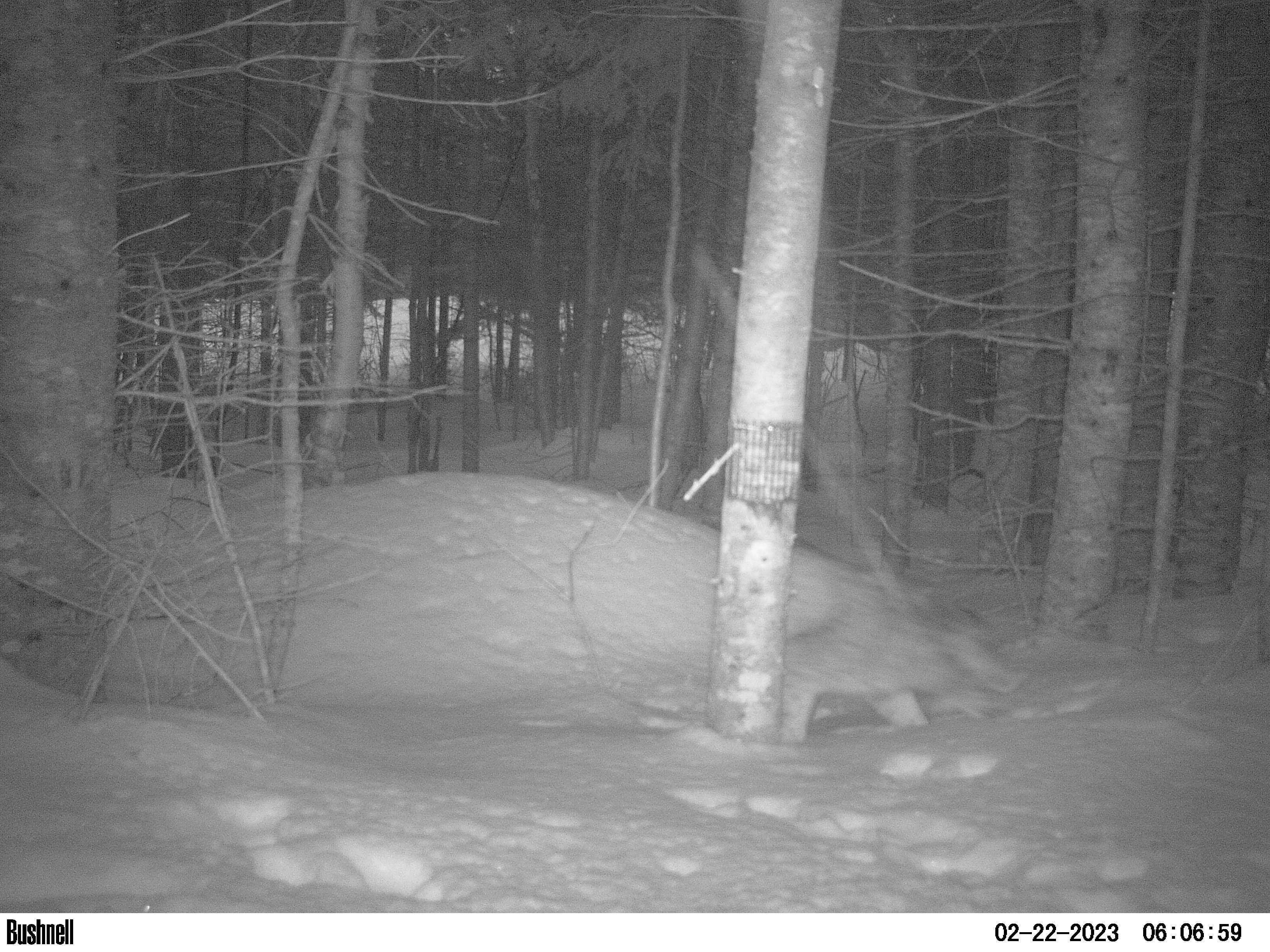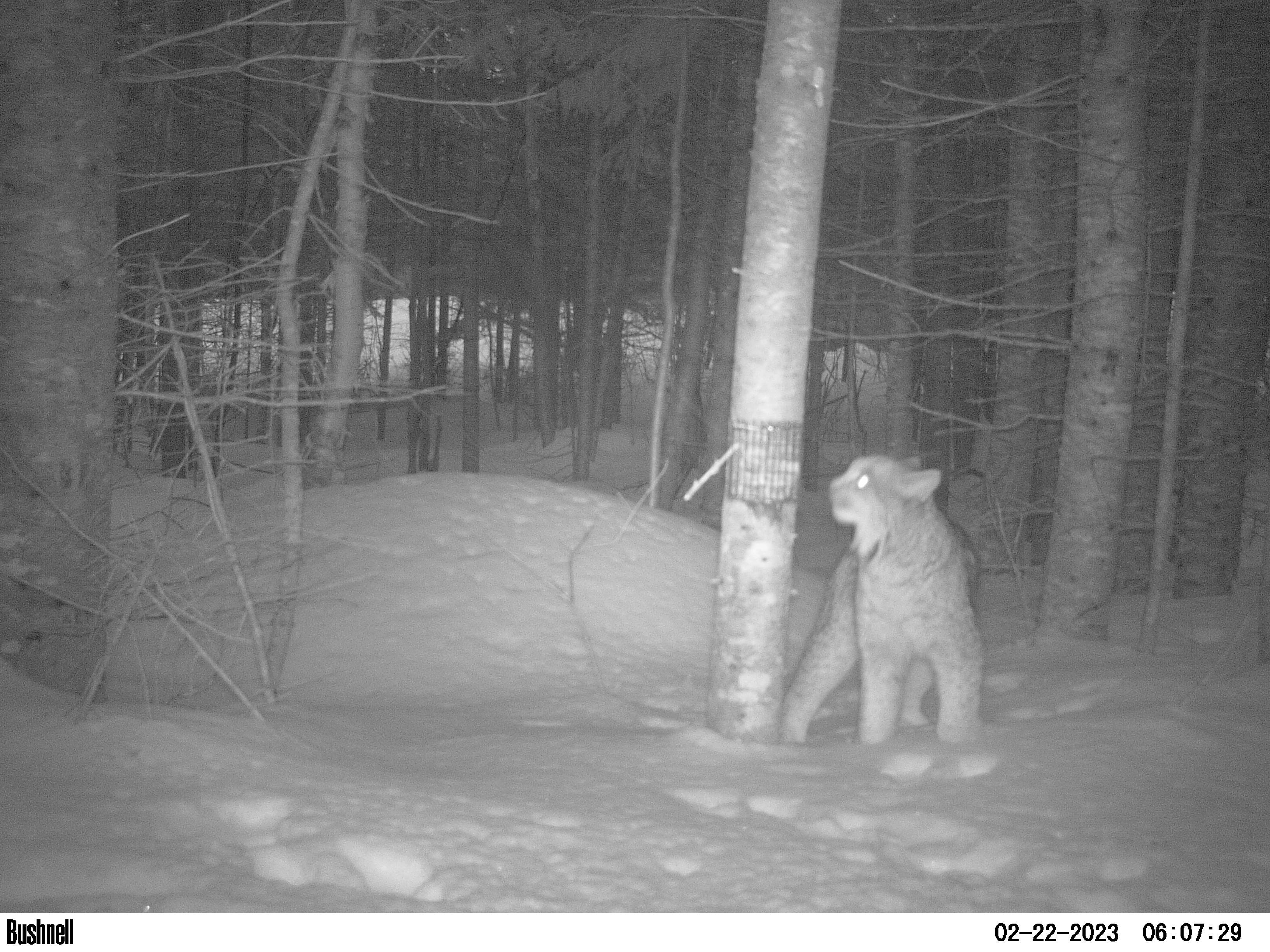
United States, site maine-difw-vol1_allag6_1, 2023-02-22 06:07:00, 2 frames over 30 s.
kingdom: Animalia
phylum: Chordata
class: Mammalia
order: Carnivora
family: Felidae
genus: Lynx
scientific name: Lynx canadensis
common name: canada lynx